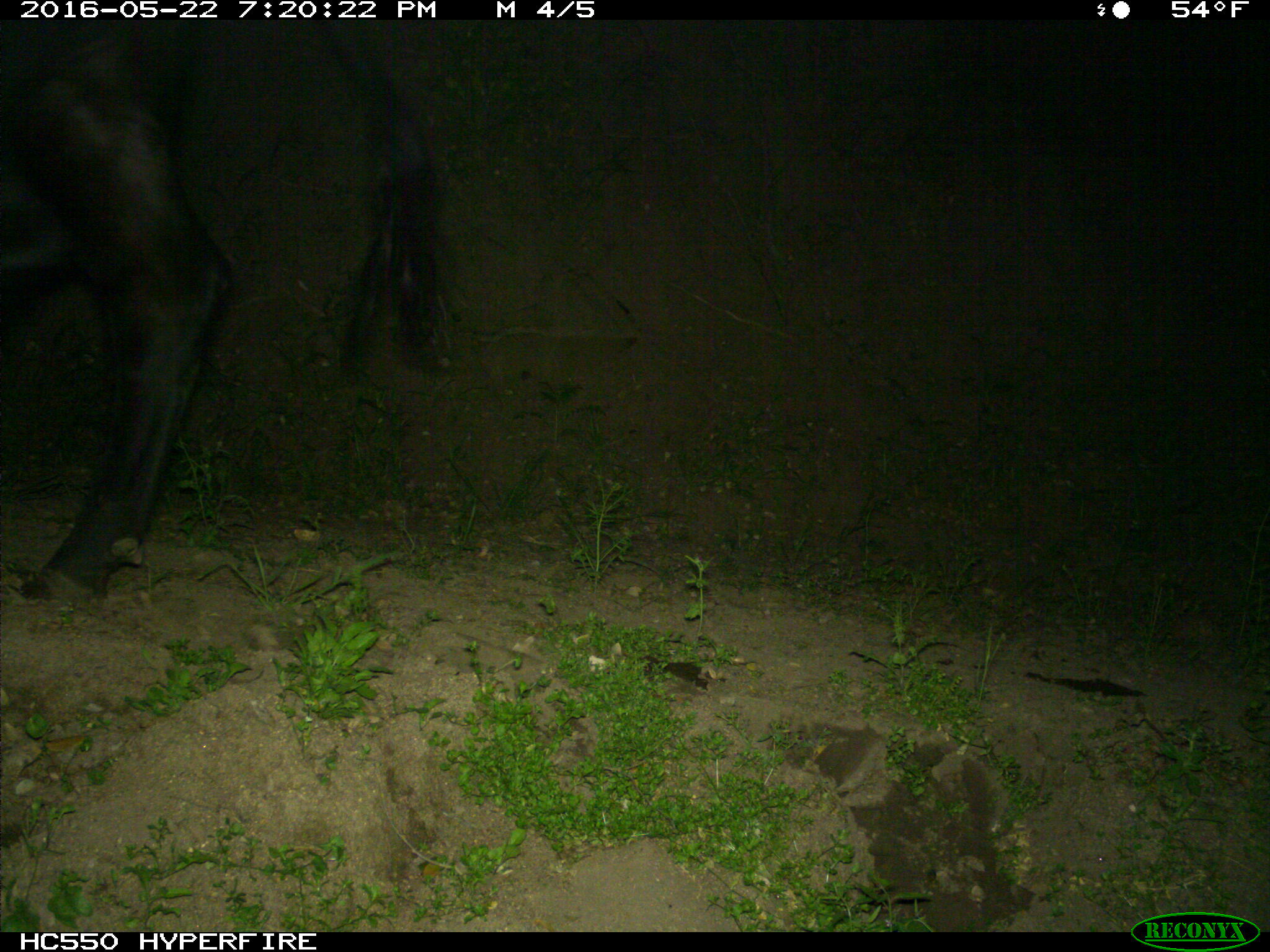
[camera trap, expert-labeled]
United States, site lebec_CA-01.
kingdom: Animalia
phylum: Chordata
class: Mammalia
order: Artiodactyla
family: Bovidae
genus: Bos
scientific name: Bos taurus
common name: domestic cow